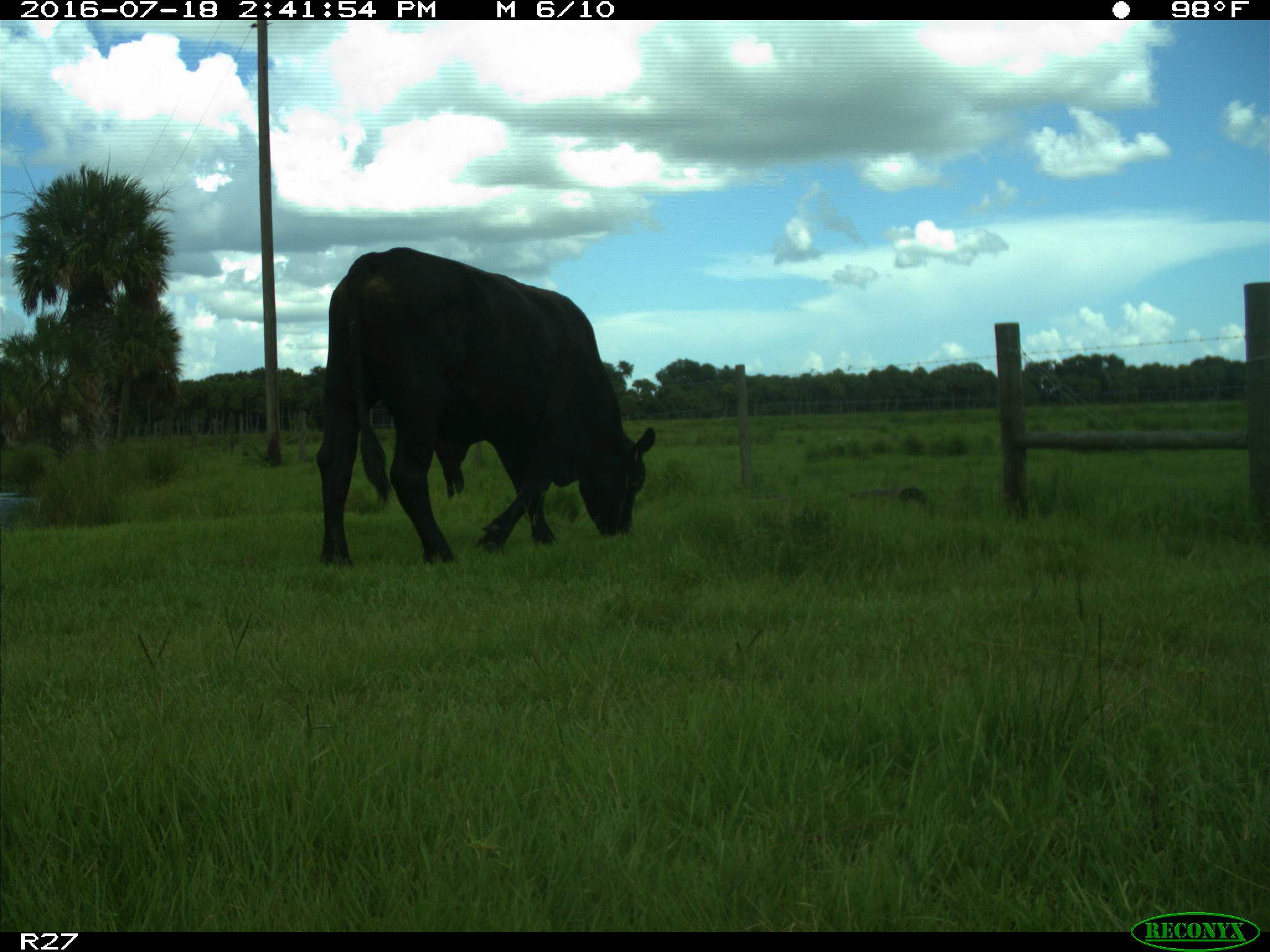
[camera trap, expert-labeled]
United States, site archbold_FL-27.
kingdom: Animalia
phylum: Chordata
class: Mammalia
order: Artiodactyla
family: Bovidae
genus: Bos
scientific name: Bos taurus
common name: domestic cow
Bos taurus (domestic cow).